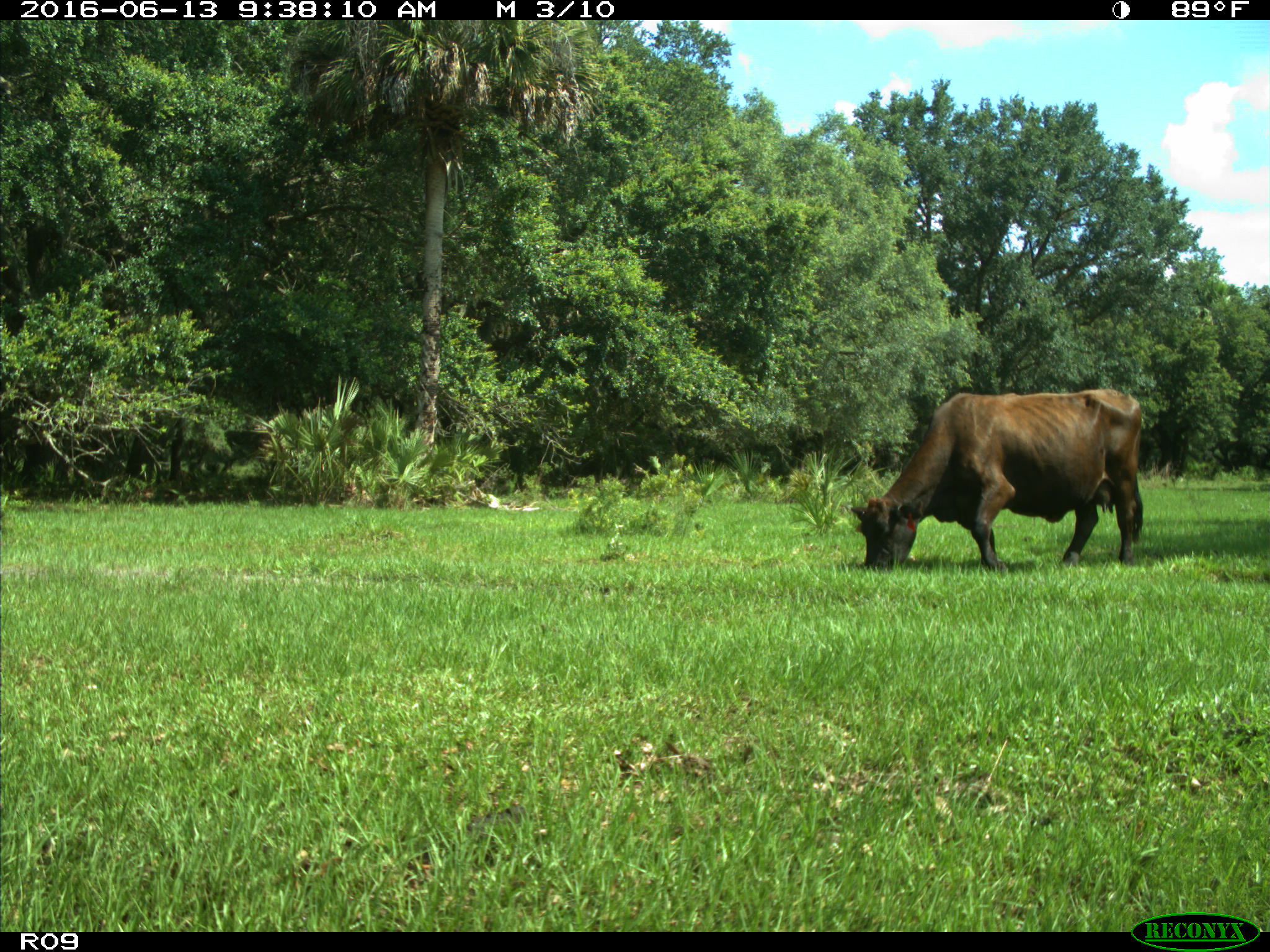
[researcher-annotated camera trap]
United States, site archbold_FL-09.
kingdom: Animalia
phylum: Chordata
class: Mammalia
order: Artiodactyla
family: Bovidae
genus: Bos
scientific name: Bos taurus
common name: domestic cow